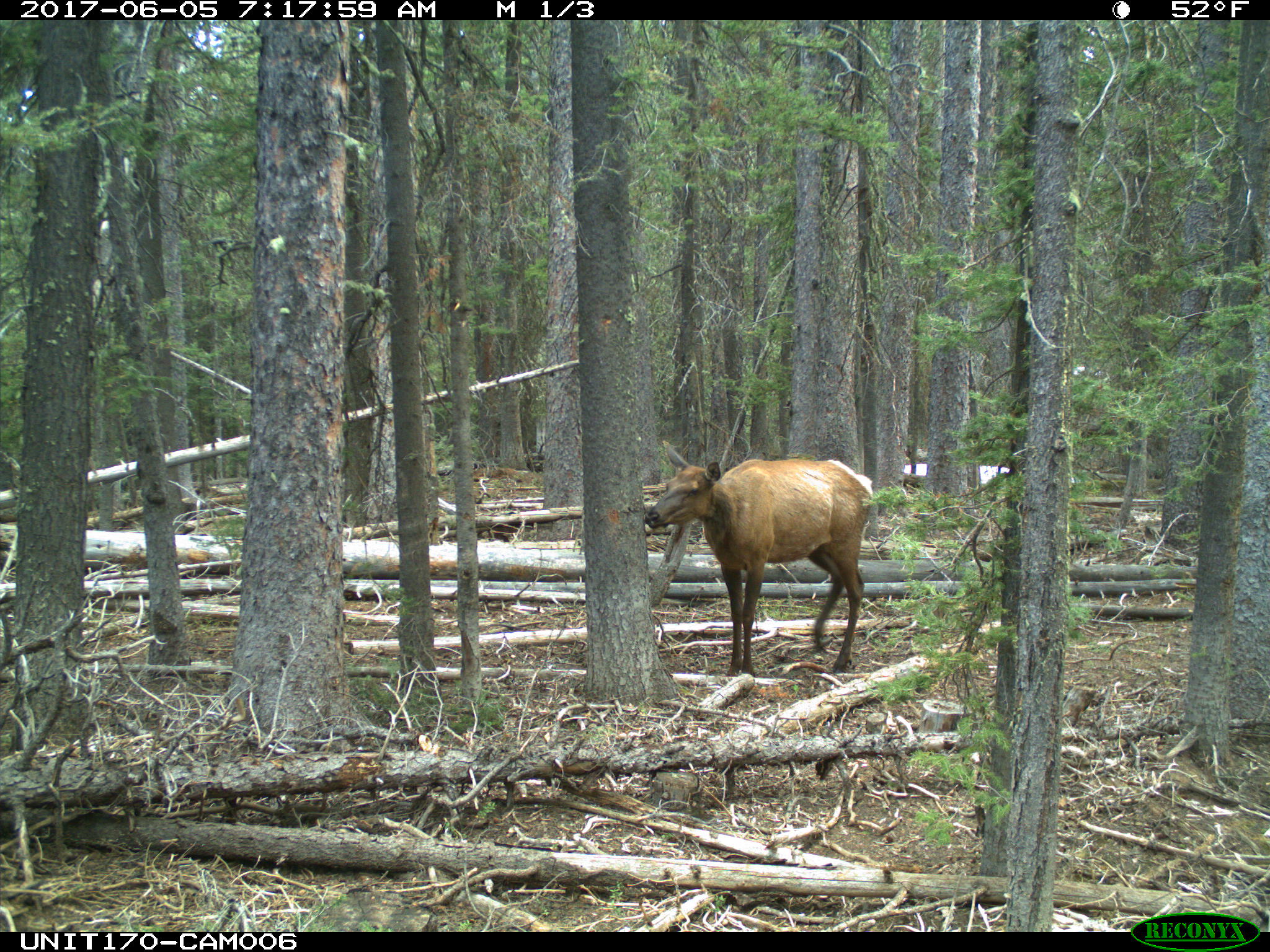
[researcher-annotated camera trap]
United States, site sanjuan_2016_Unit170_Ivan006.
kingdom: Animalia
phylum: Chordata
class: Mammalia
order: Artiodactyla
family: Cervidae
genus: Cervus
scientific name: Cervus elaphus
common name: red deer